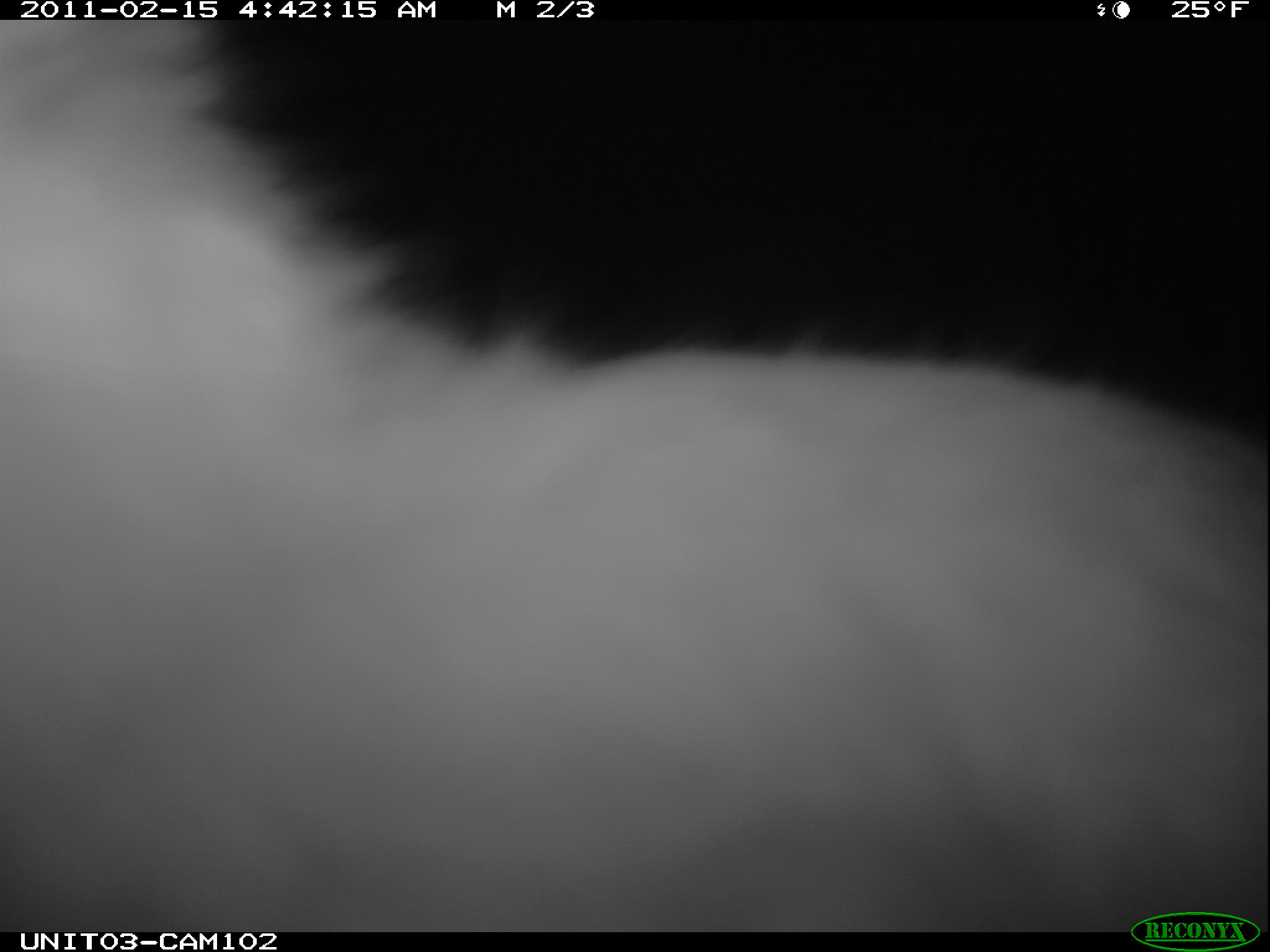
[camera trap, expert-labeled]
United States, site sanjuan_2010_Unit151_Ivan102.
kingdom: Animalia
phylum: Chordata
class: Mammalia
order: Lagomorpha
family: Leporidae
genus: Lepus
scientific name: Lepus americanus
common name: snowshoe hare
Lepus americanus (snowshoe hare).